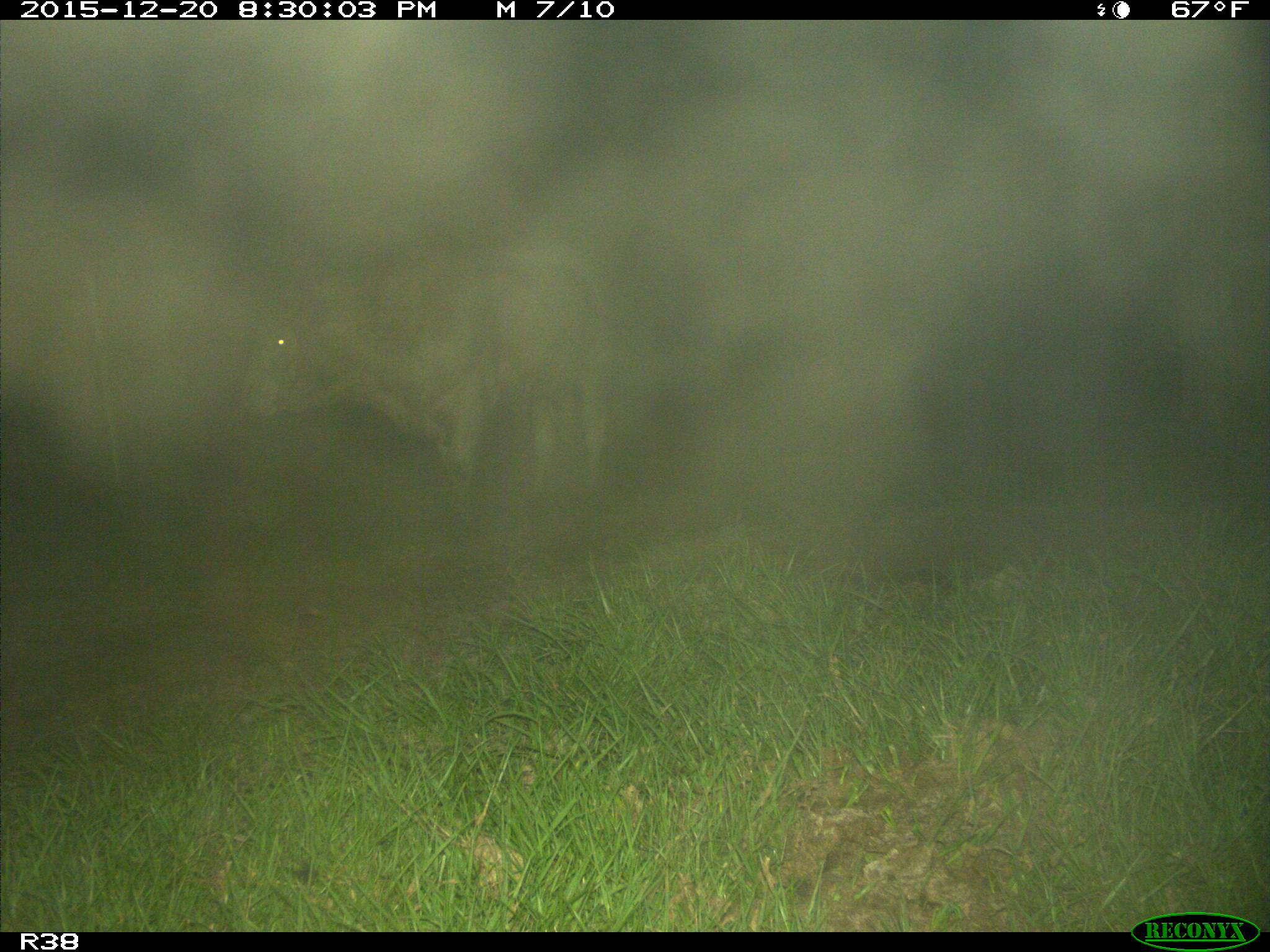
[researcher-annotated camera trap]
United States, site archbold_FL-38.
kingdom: Animalia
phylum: Chordata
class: Mammalia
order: Artiodactyla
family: Bovidae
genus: Bos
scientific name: Bos taurus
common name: domestic cow